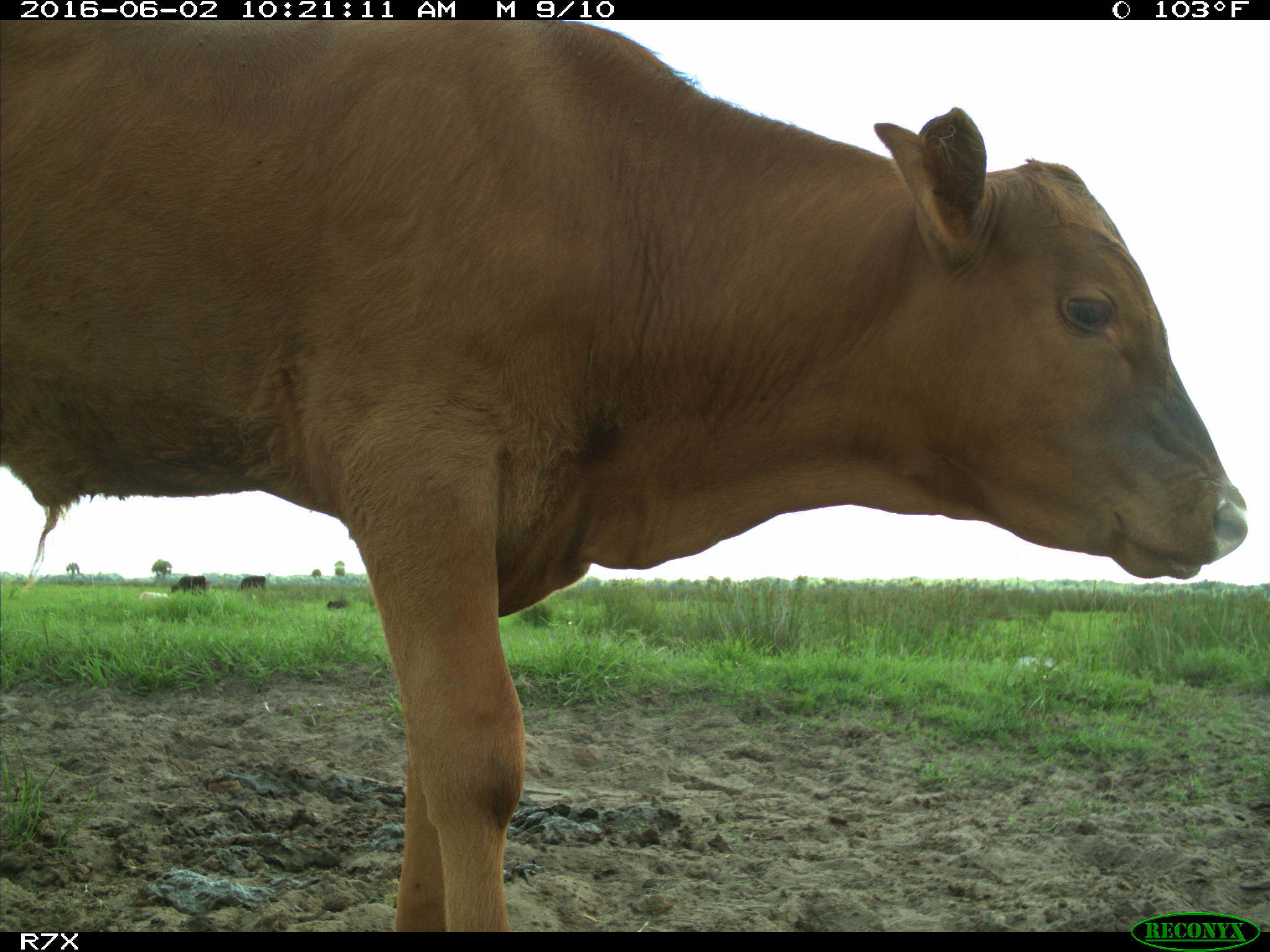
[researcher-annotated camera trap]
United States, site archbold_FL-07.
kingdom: Animalia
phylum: Chordata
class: Mammalia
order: Artiodactyla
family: Bovidae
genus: Bos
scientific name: Bos taurus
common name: domestic cow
Bos taurus (domestic cow).